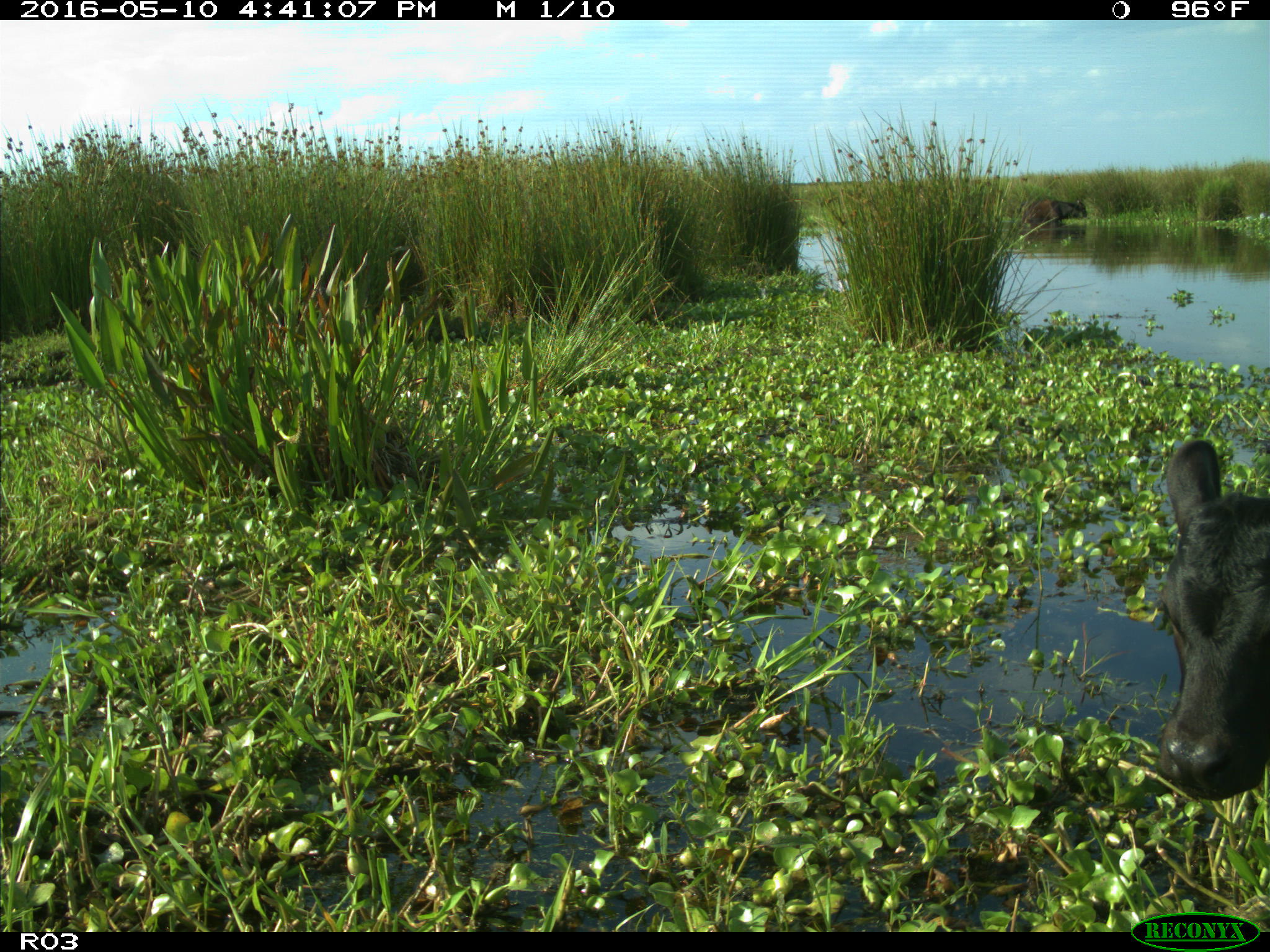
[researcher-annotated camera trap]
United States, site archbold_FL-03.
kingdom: Animalia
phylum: Chordata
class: Mammalia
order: Artiodactyla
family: Bovidae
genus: Bos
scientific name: Bos taurus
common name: domestic cow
Bos taurus (domestic cow).